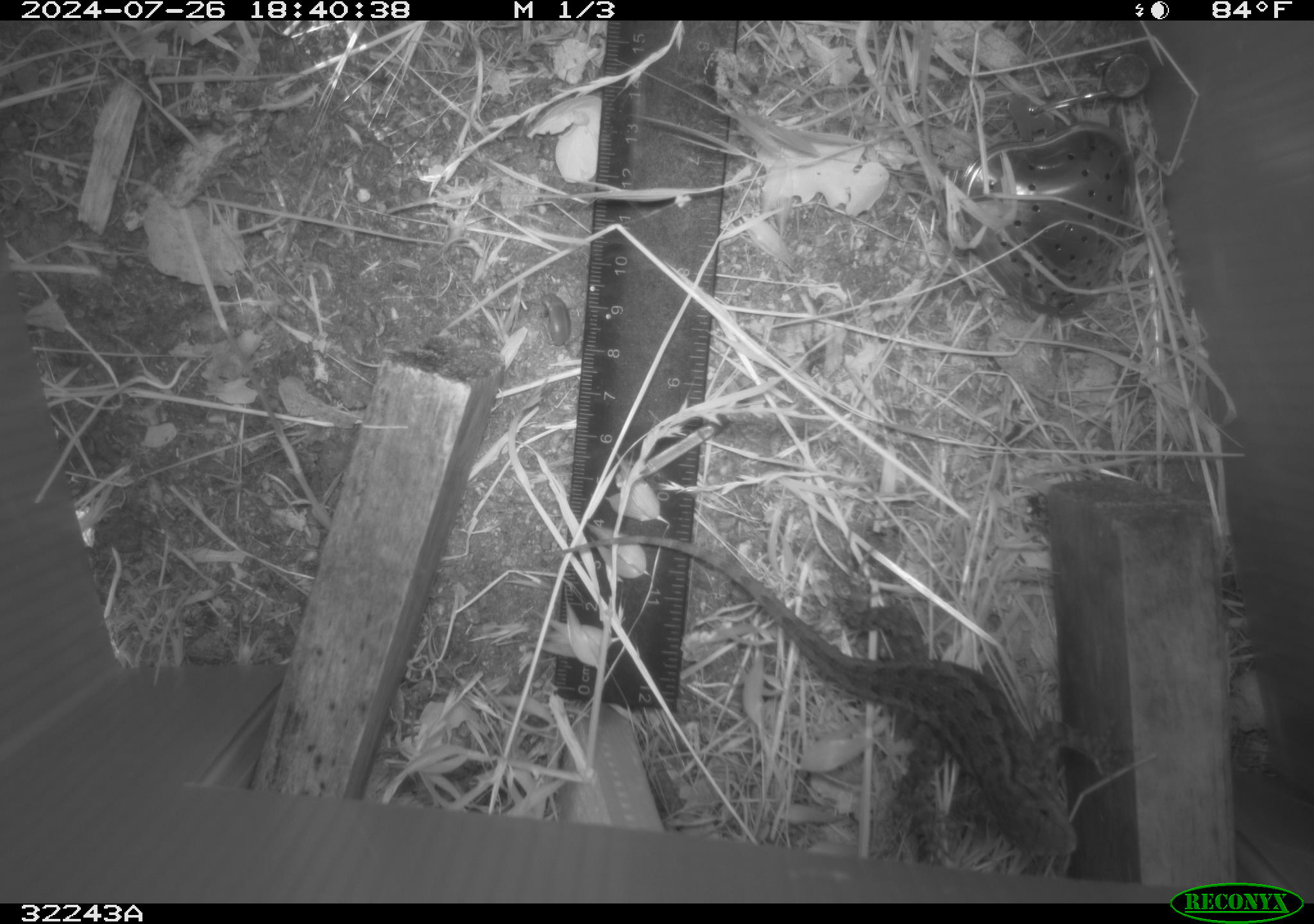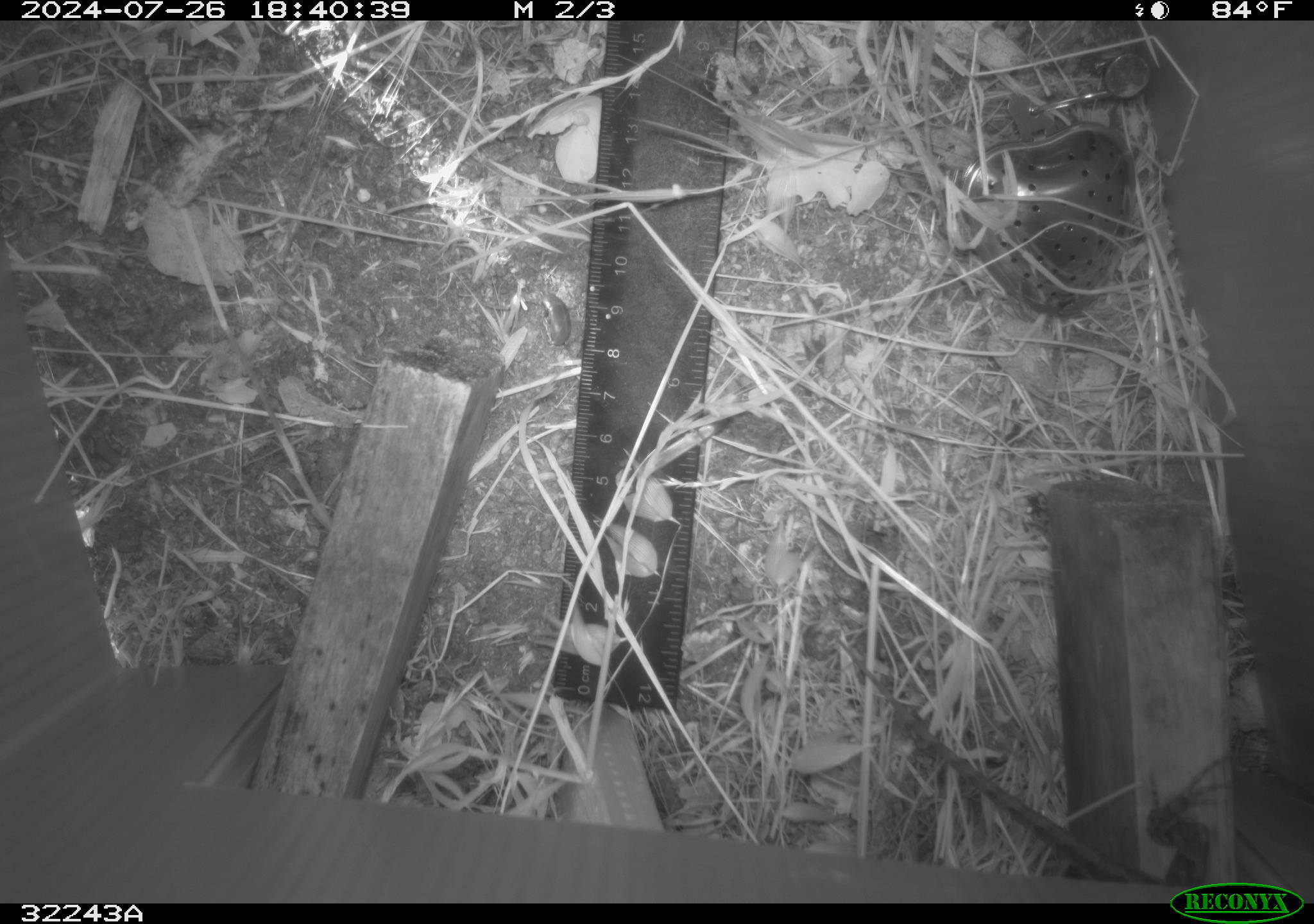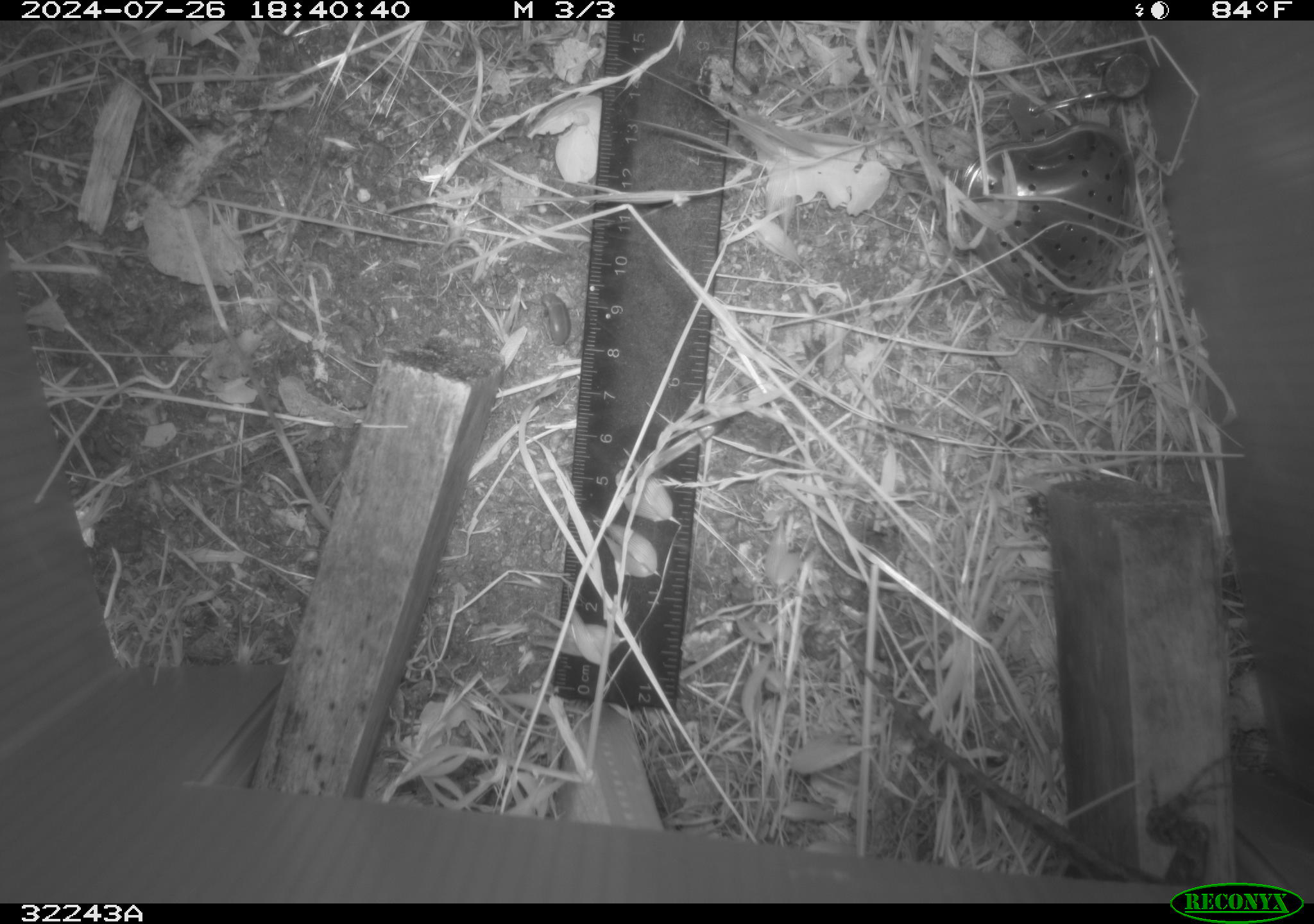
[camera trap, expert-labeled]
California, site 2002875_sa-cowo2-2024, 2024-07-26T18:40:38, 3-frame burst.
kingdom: Animalia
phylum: Chordata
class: Reptilia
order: Squamata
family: Phrynosomatidae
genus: Sceloporus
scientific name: Sceloporus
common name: spiny lizards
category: sceloporus species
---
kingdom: Animalia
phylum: Chordata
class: Mammalia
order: Eulipotyphla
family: Soricidae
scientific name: Soricidae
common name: shrews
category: soricidae family